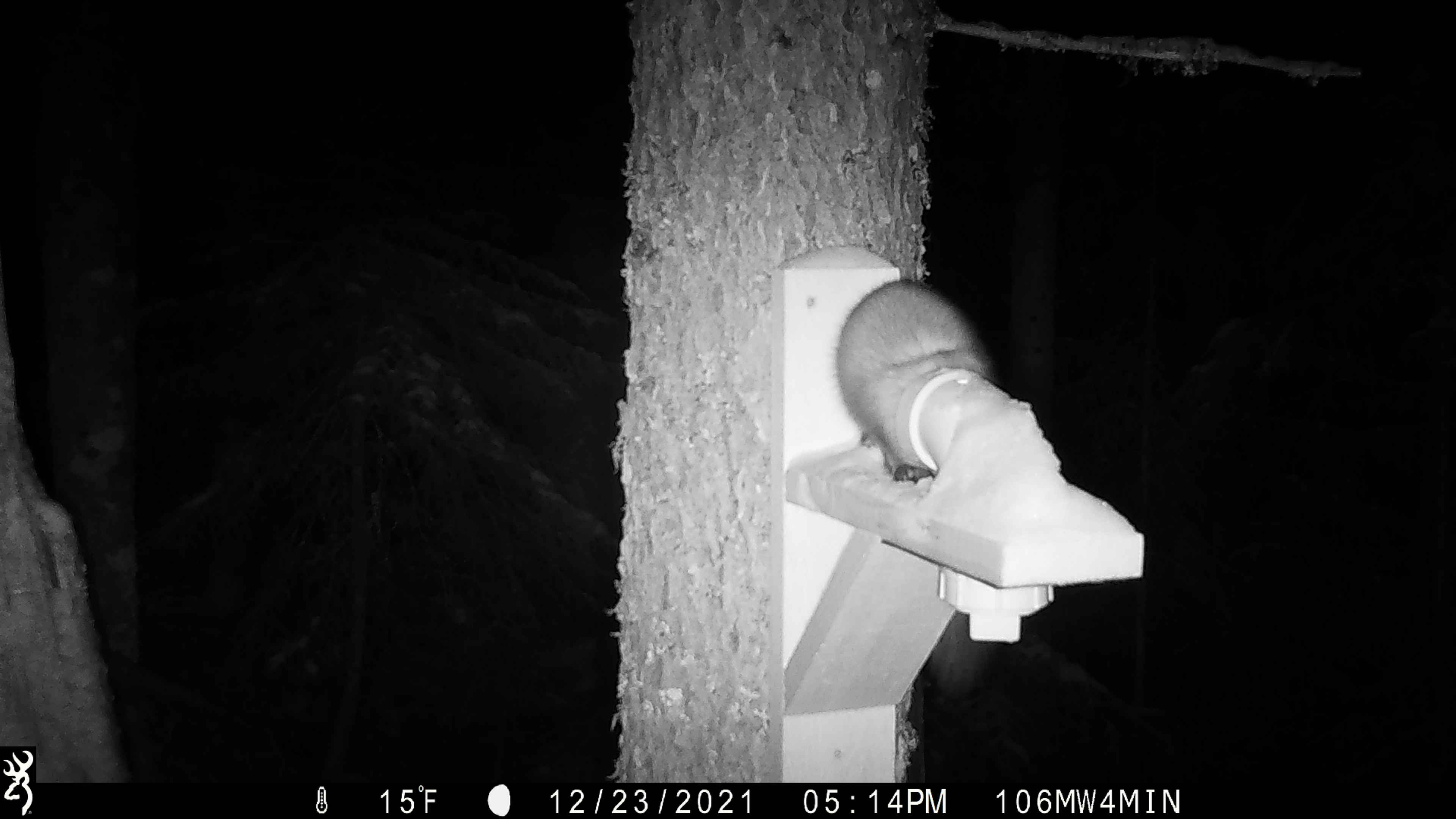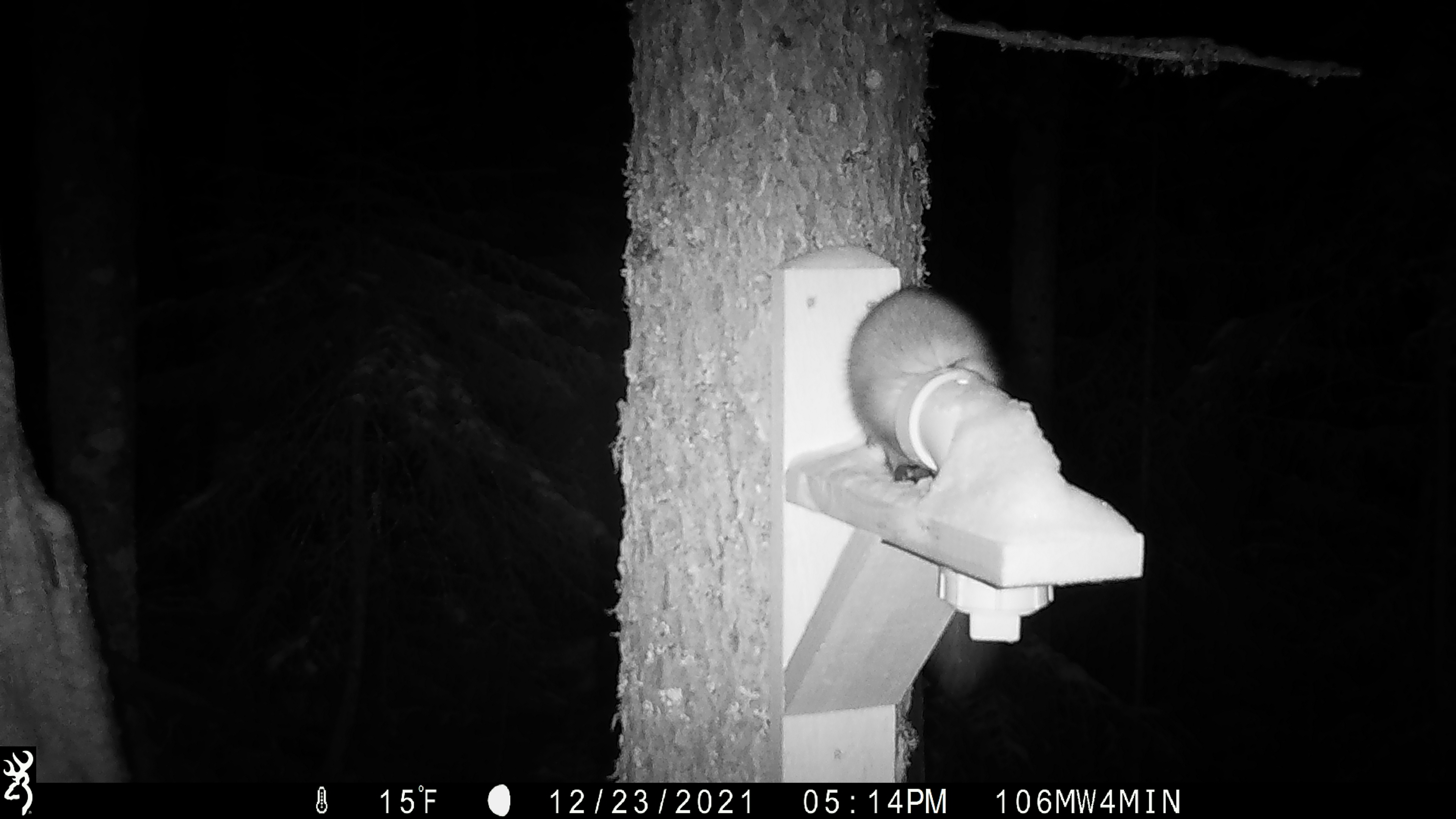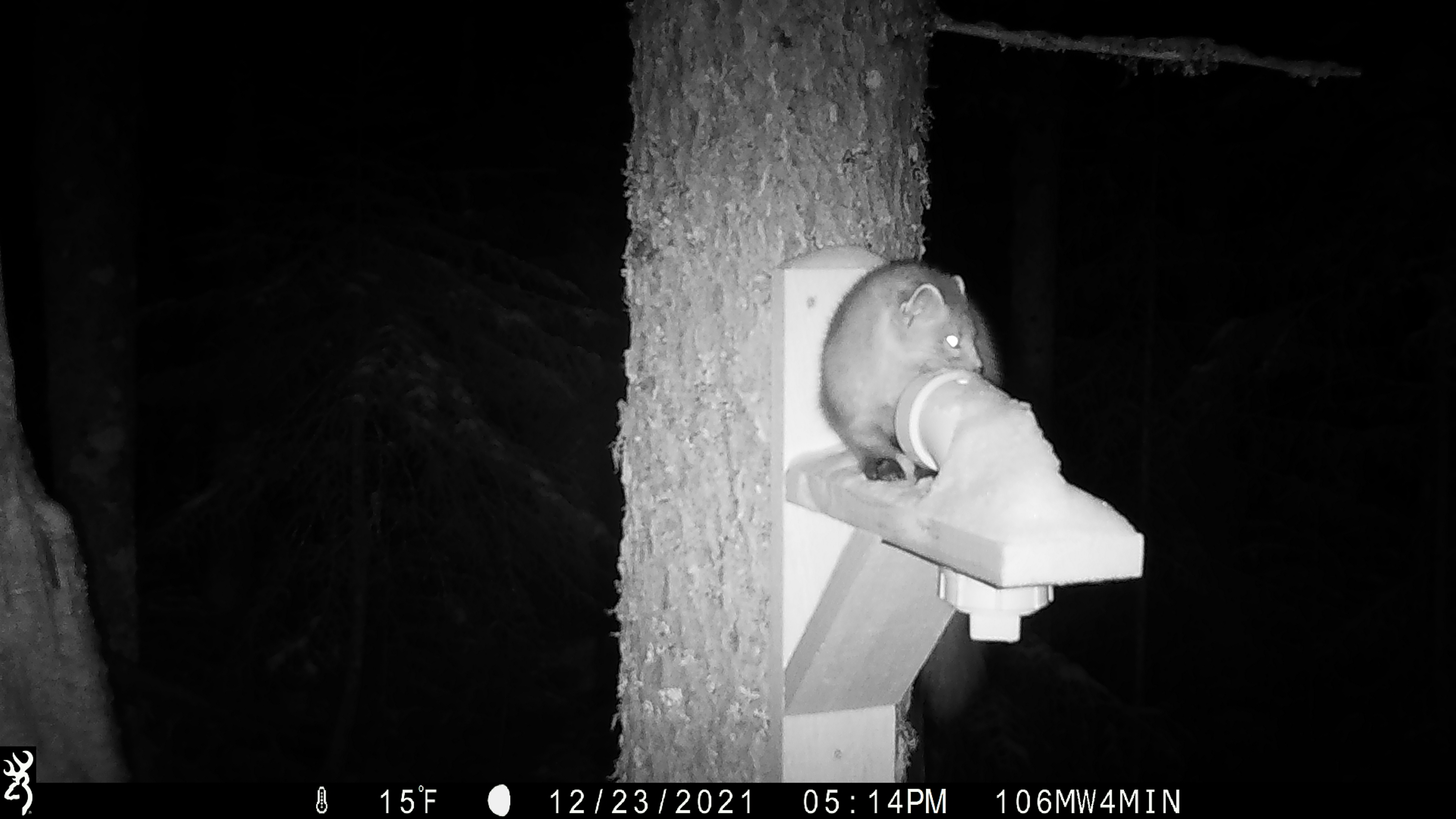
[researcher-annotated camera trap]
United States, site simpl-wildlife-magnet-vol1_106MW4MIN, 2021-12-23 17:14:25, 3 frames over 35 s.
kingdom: Animalia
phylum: Chordata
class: Mammalia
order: Carnivora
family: Mustelidae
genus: Martes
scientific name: Martes americana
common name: american marten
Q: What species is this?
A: American marten (Martes americana).